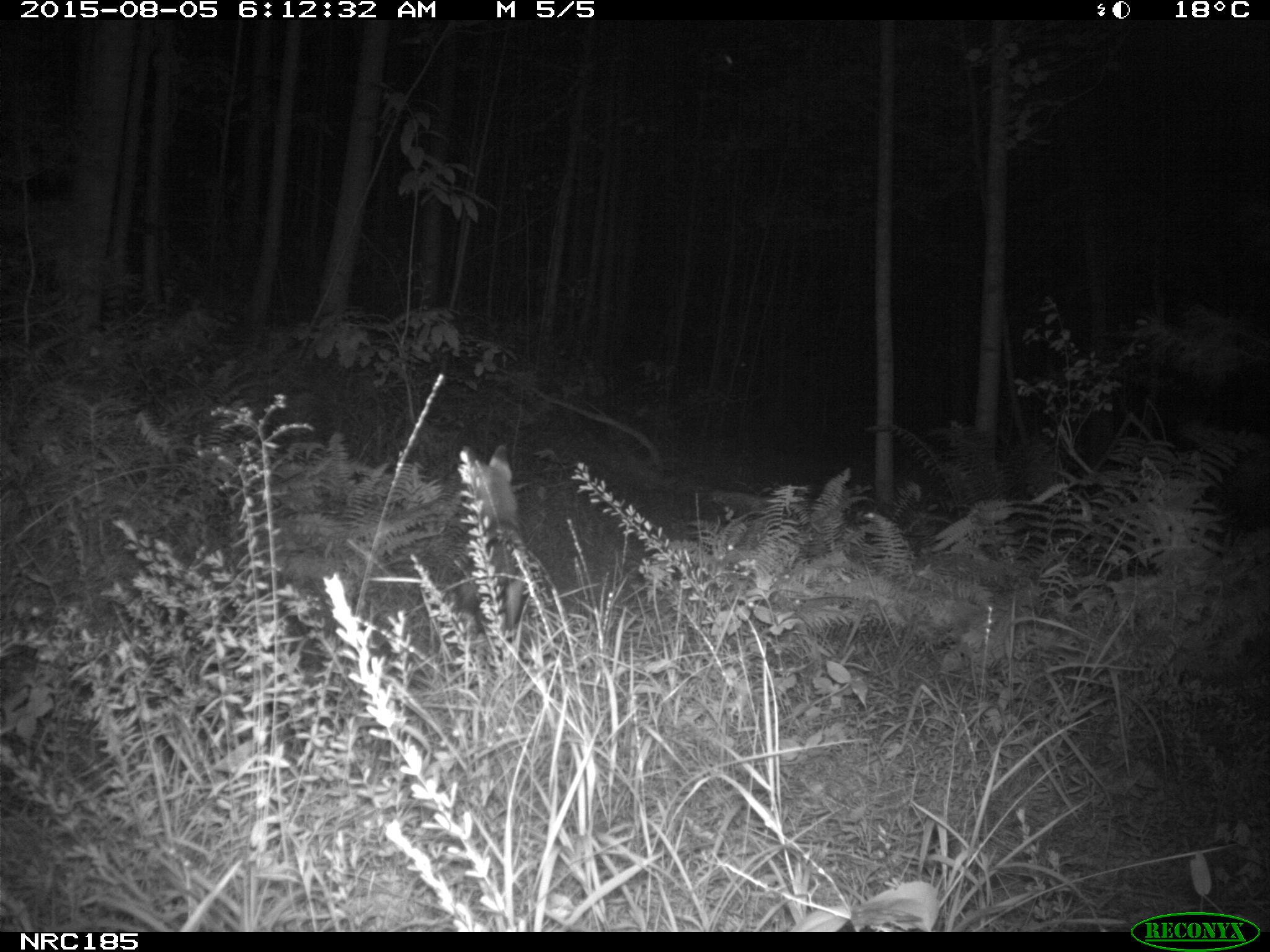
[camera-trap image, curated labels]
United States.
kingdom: Animalia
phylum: Chordata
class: Mammalia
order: Carnivora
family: Canidae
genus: Vulpes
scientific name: Vulpes vulpes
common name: red fox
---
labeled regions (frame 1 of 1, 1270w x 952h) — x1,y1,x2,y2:
Red Fox: 450,440,534,642